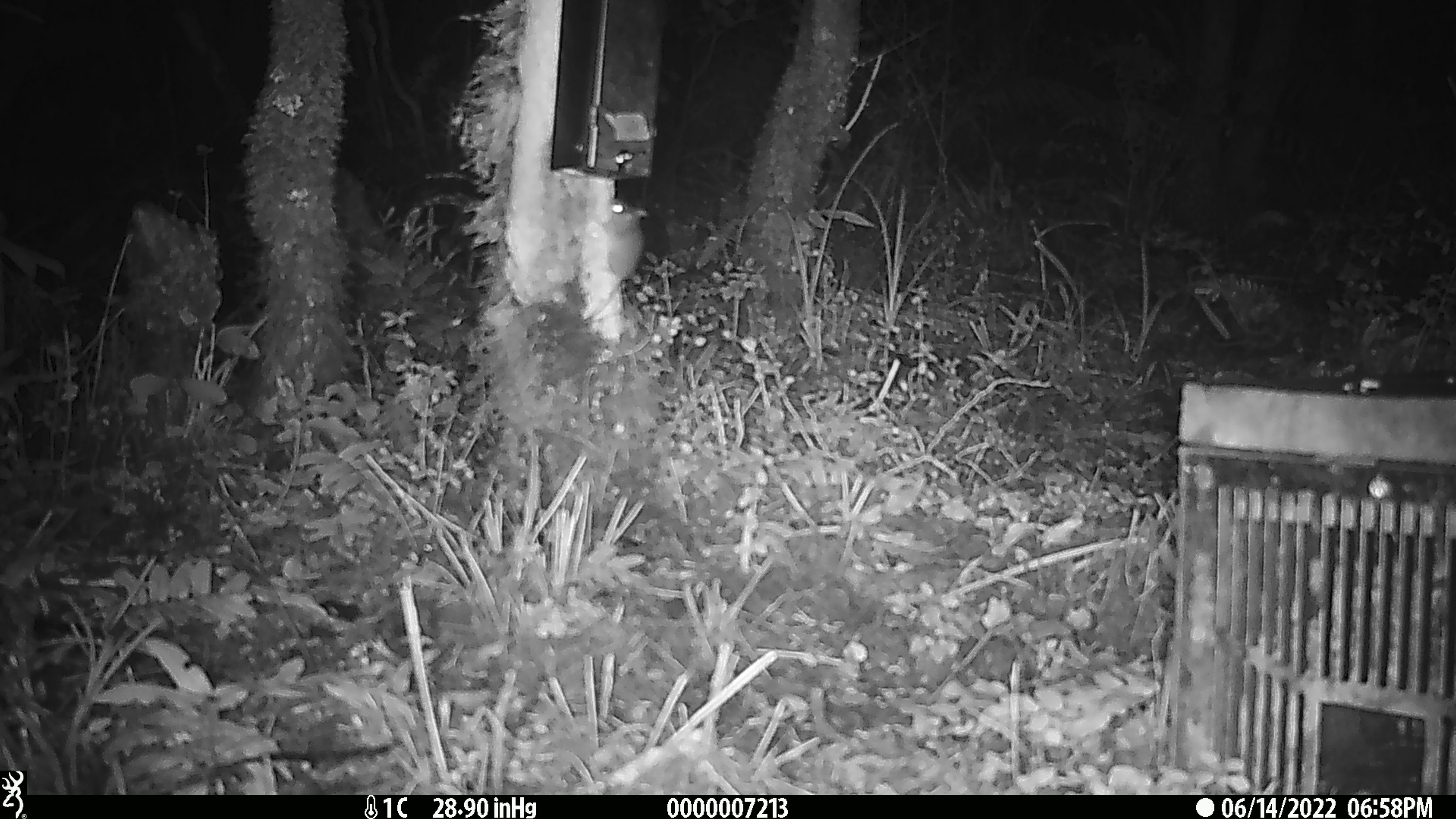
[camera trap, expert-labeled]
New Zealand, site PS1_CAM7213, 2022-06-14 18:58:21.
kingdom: Animalia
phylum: Chordata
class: Mammalia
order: Rodentia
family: Muridae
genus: Mus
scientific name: Mus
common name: mouse